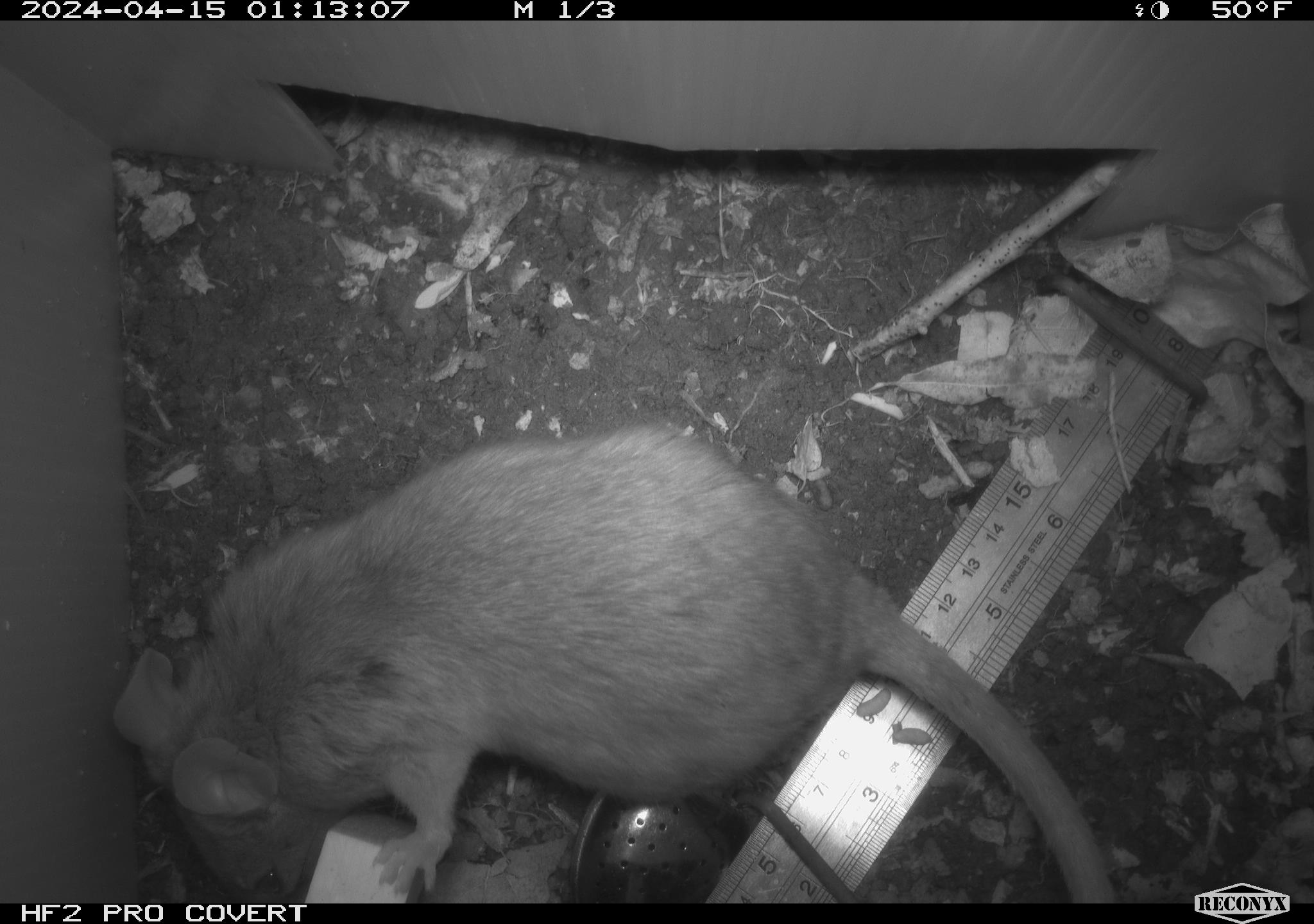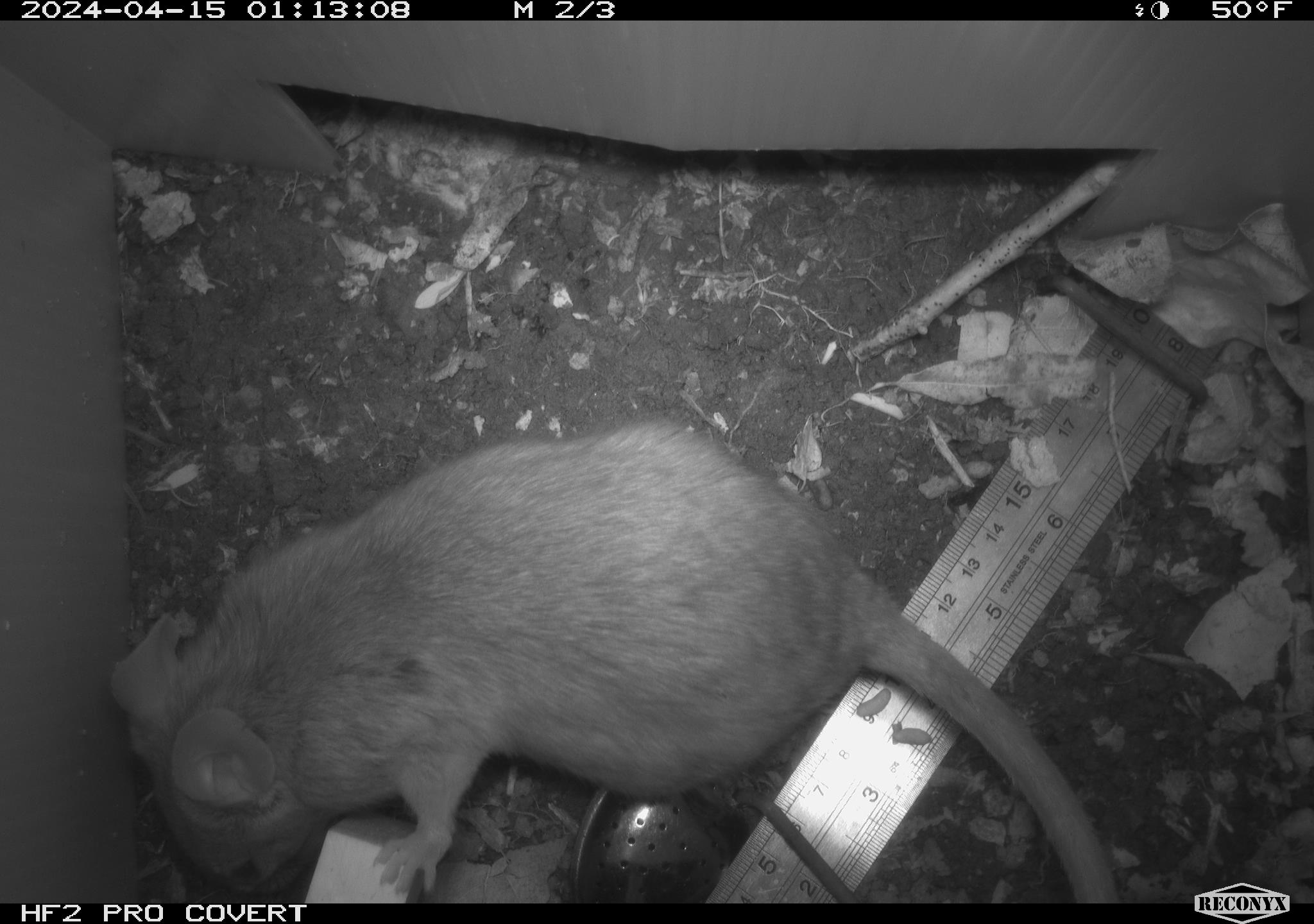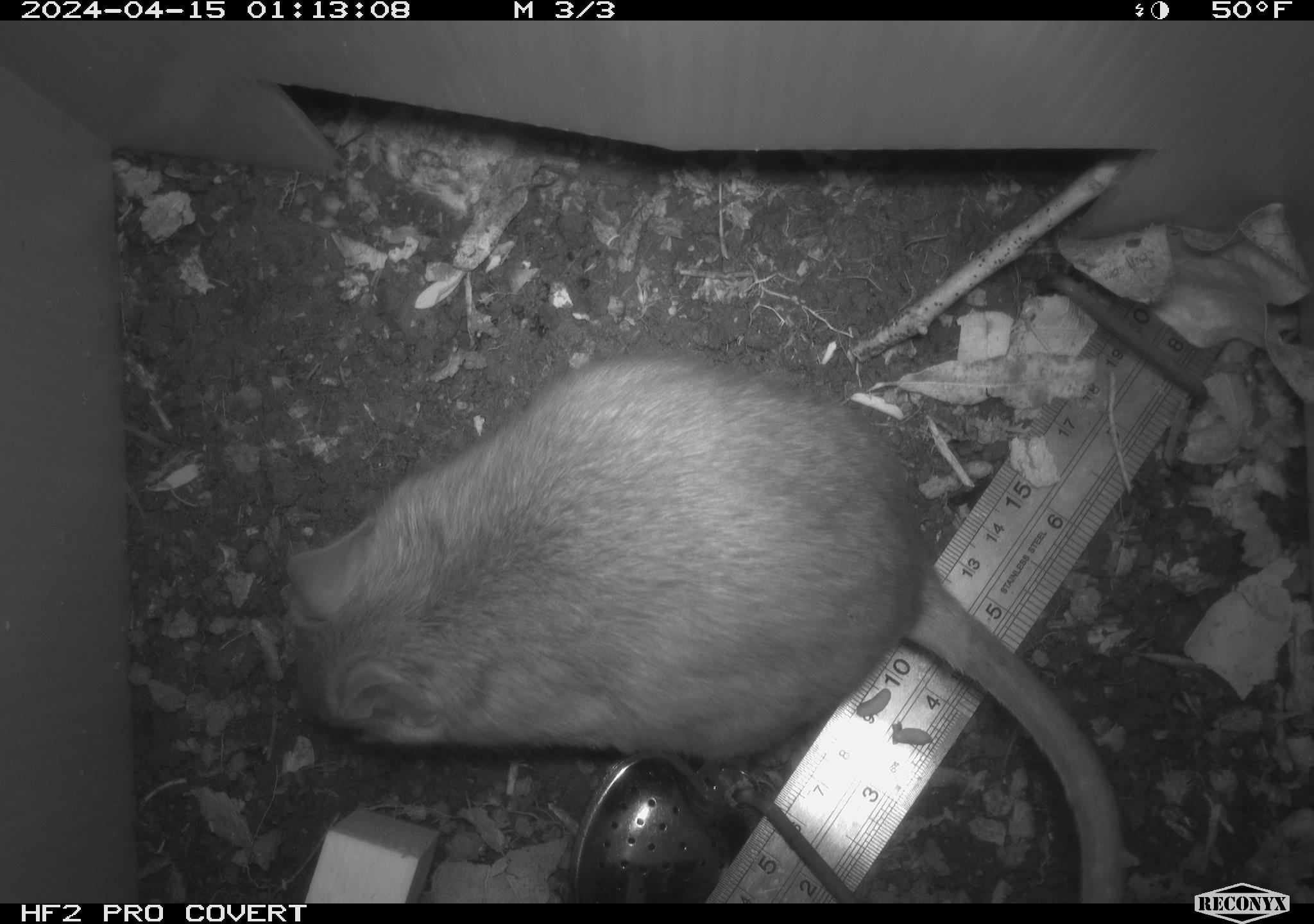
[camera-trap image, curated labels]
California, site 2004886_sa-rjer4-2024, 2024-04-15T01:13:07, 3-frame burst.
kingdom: Animalia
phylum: Chordata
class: Mammalia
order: Rodentia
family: Cricetidae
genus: Neotoma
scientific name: Neotoma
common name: pack rat or woodrat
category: neotoma species